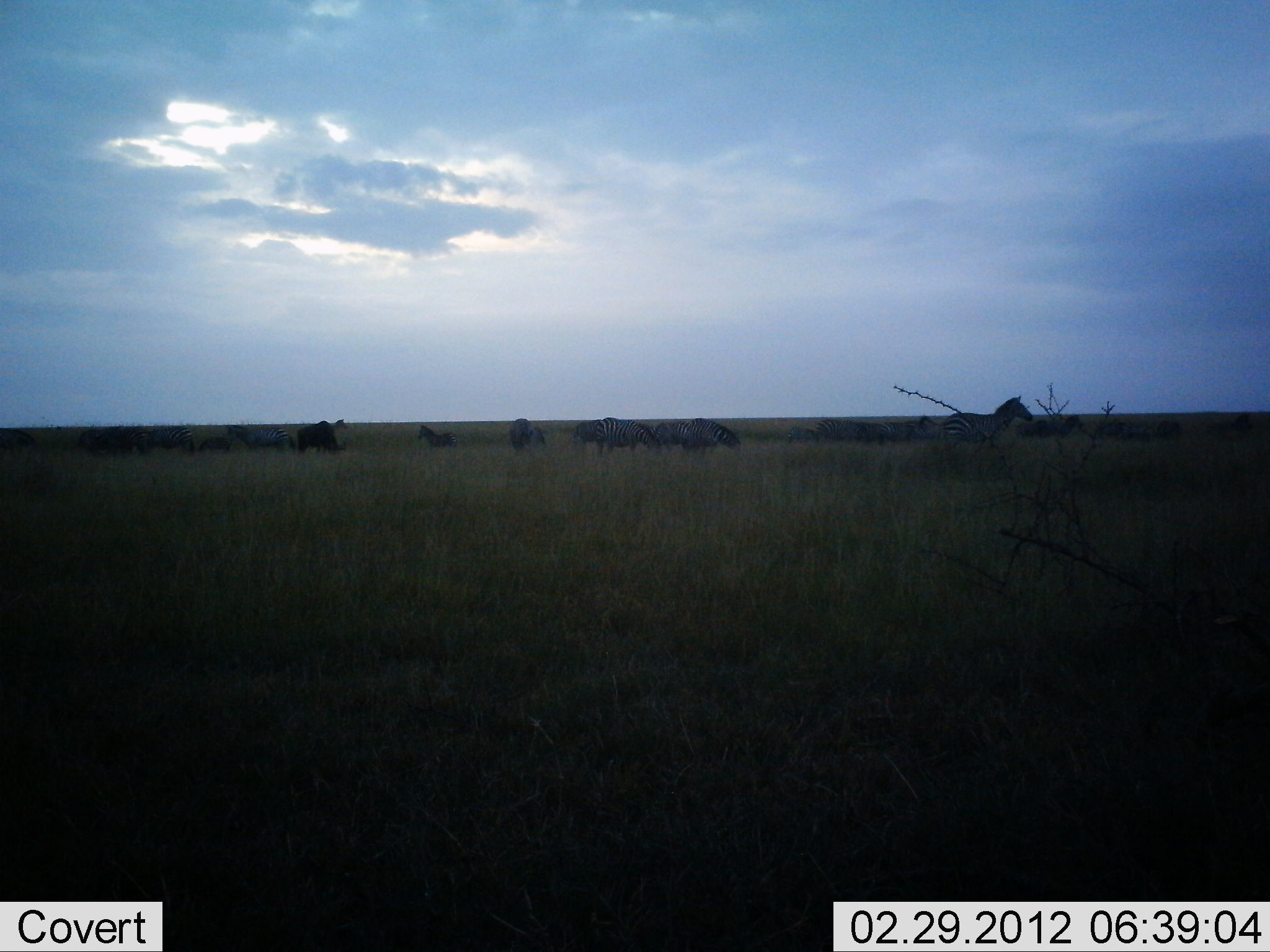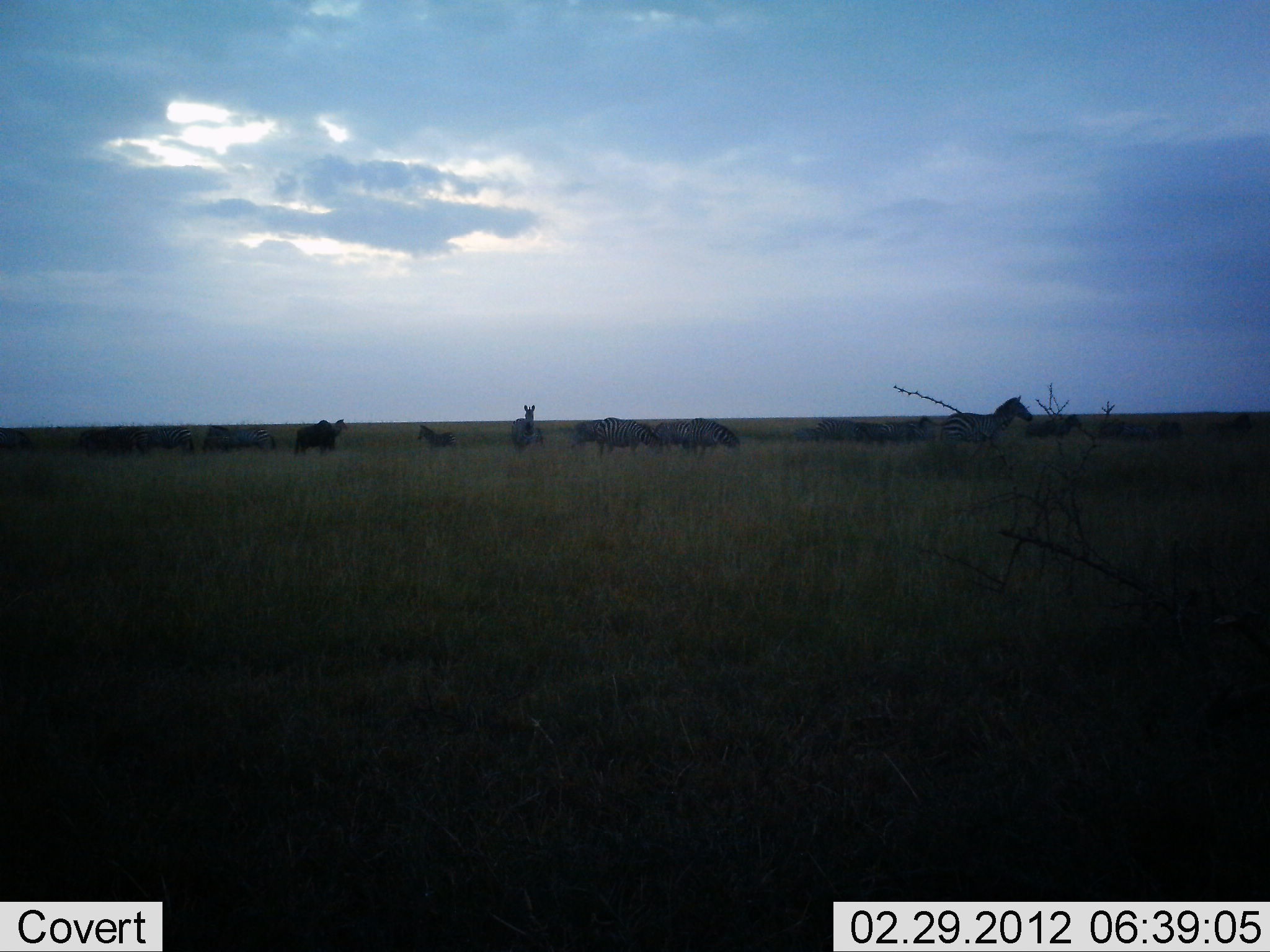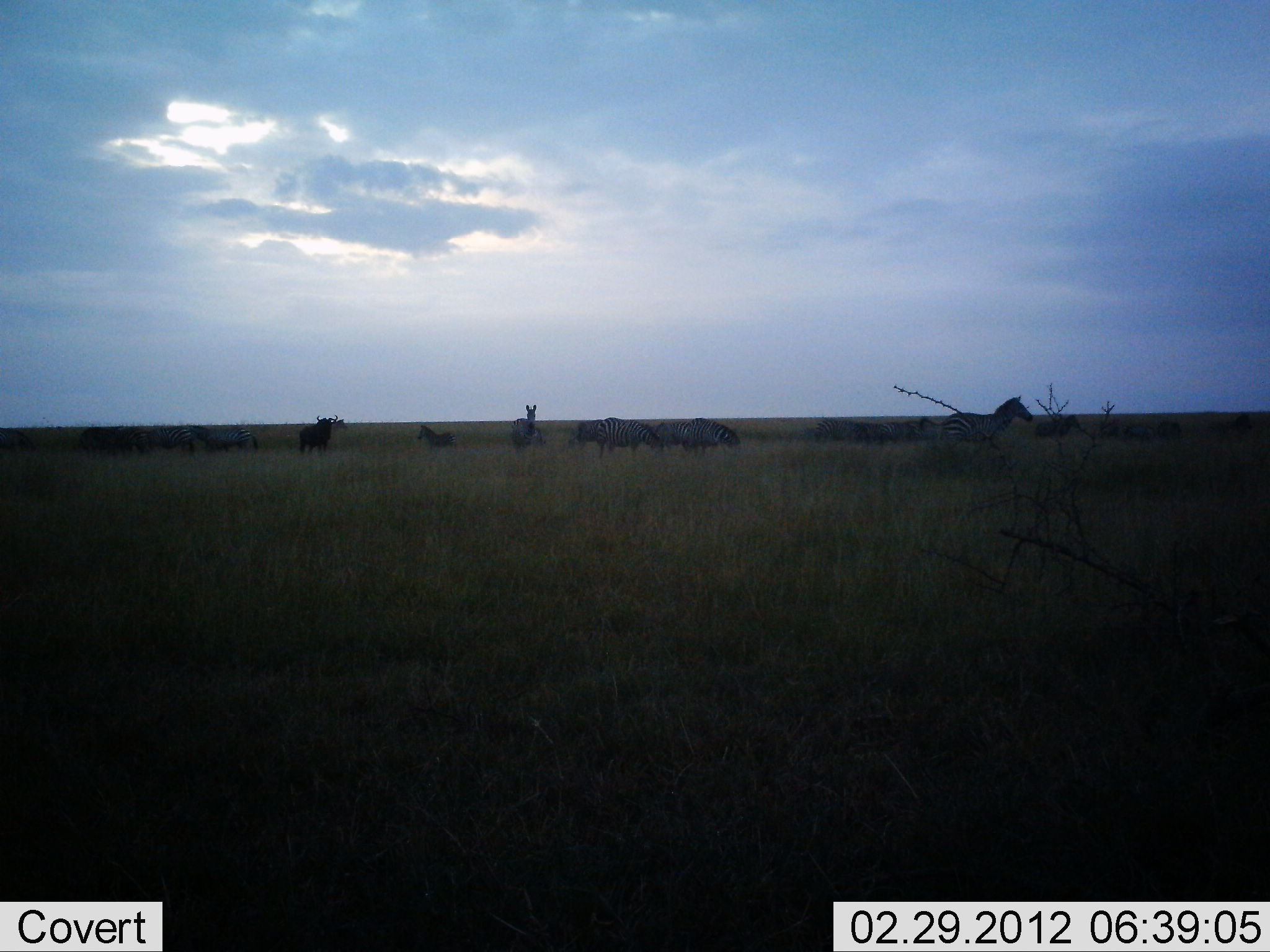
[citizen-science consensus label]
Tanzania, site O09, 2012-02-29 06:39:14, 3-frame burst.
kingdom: Animalia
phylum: Chordata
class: Mammalia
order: Artiodactyla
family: Bovidae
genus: Connochaetes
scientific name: Connochaetes taurinus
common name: blue wildebeest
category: wildebeest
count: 2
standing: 42%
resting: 0%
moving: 11%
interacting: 0%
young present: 0%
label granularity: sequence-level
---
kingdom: Animalia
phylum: Chordata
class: Mammalia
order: Perissodactyla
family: Equidae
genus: Equus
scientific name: Equus quagga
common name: plains zebra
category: zebra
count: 11-50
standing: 74%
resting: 0%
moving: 22%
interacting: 0%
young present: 4%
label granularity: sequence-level